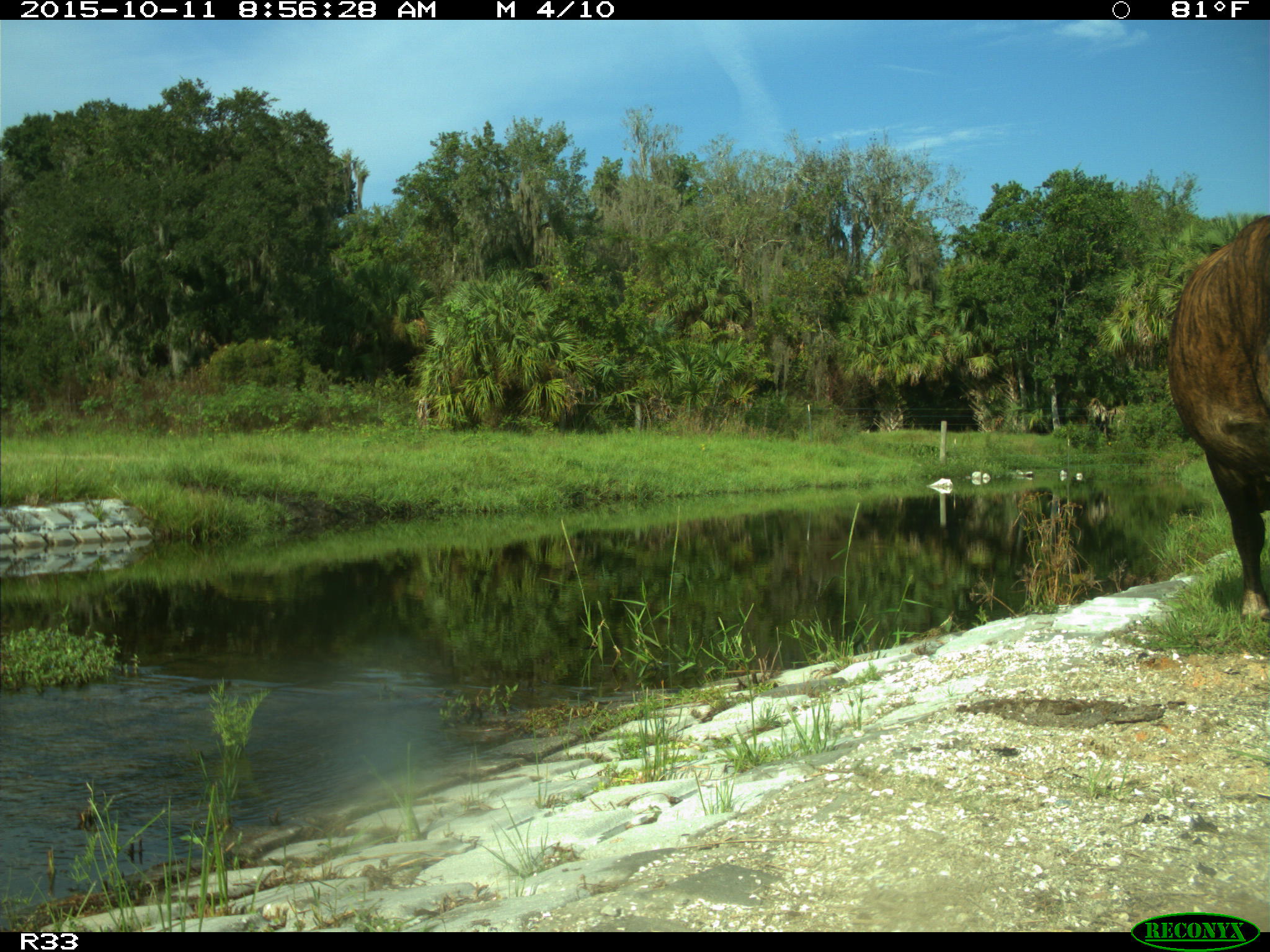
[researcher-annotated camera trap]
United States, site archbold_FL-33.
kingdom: Animalia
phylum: Chordata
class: Mammalia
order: Artiodactyla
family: Bovidae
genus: Bos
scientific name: Bos taurus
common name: domestic cow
Bos taurus (domestic cow).